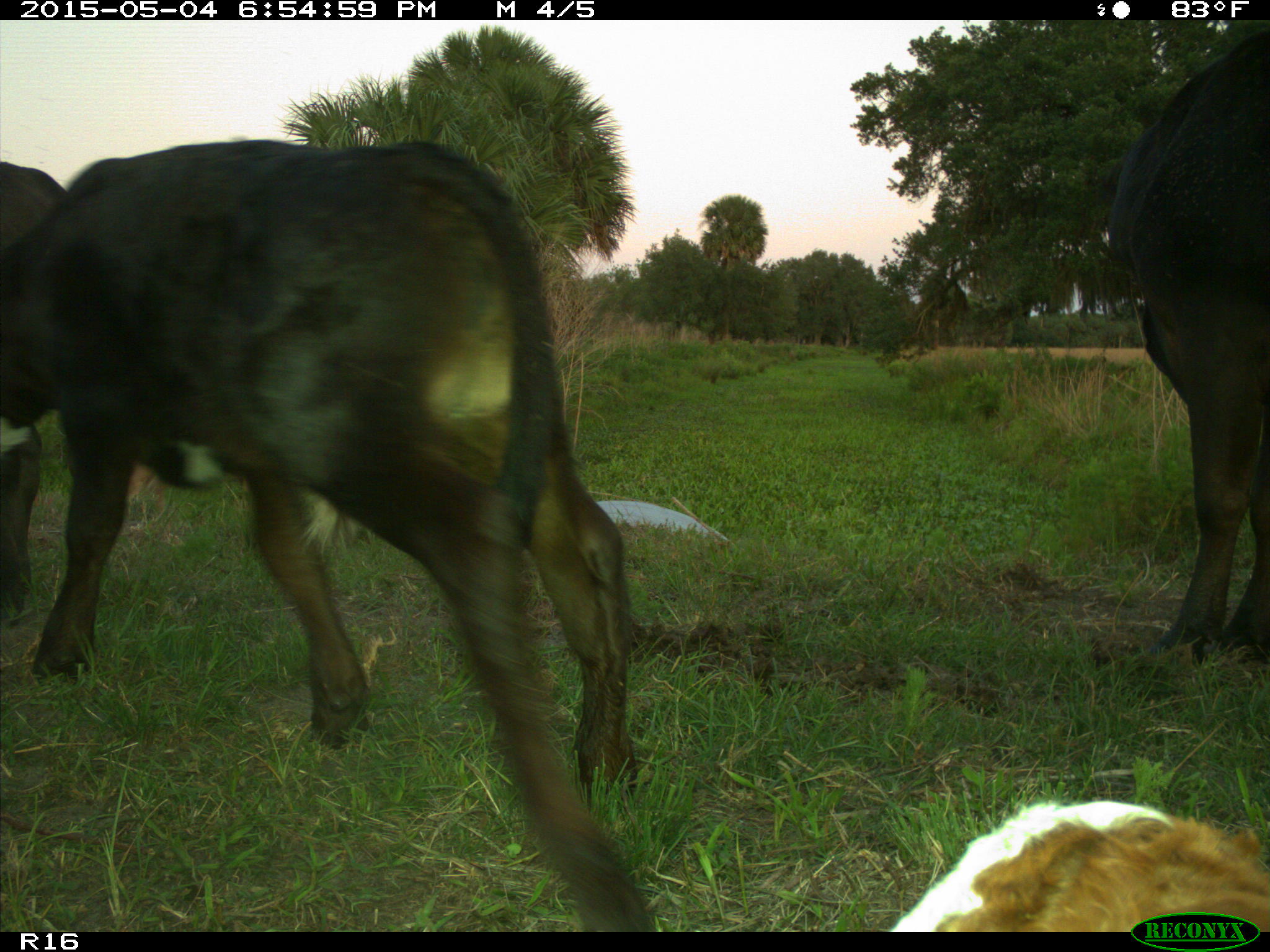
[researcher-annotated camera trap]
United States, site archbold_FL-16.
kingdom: Animalia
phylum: Chordata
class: Mammalia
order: Artiodactyla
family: Bovidae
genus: Bos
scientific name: Bos taurus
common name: domestic cow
Bos taurus (domestic cow).